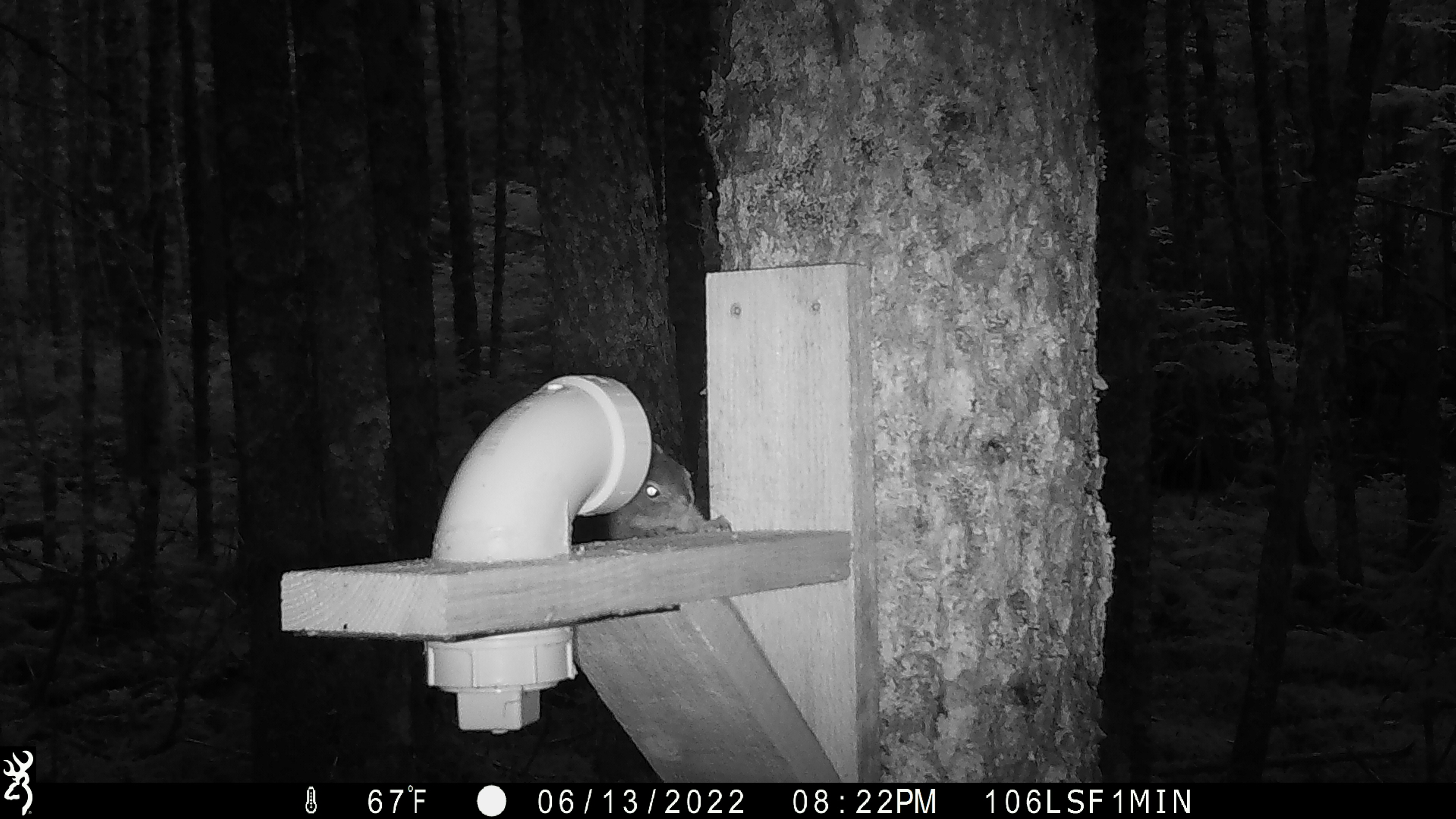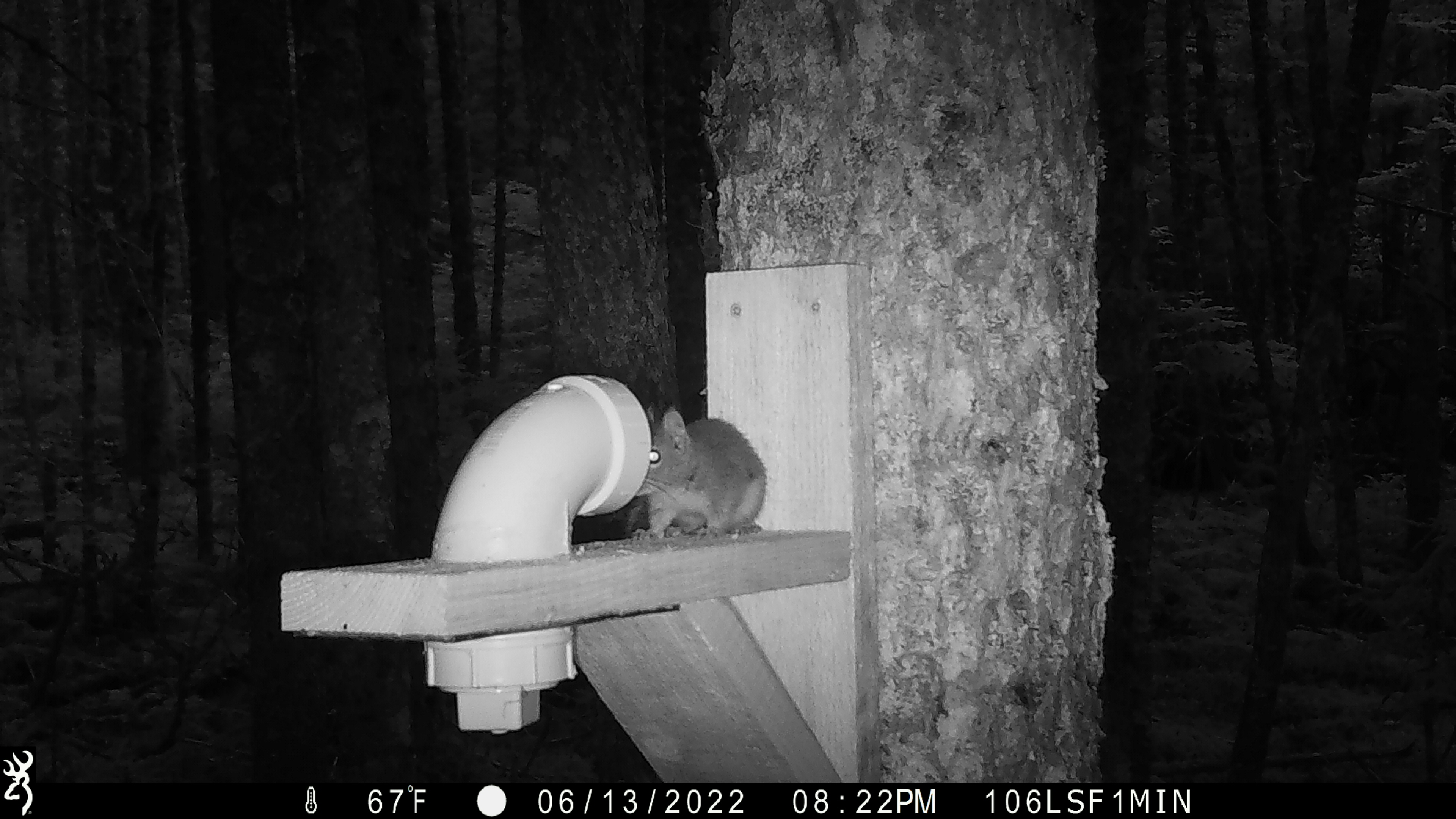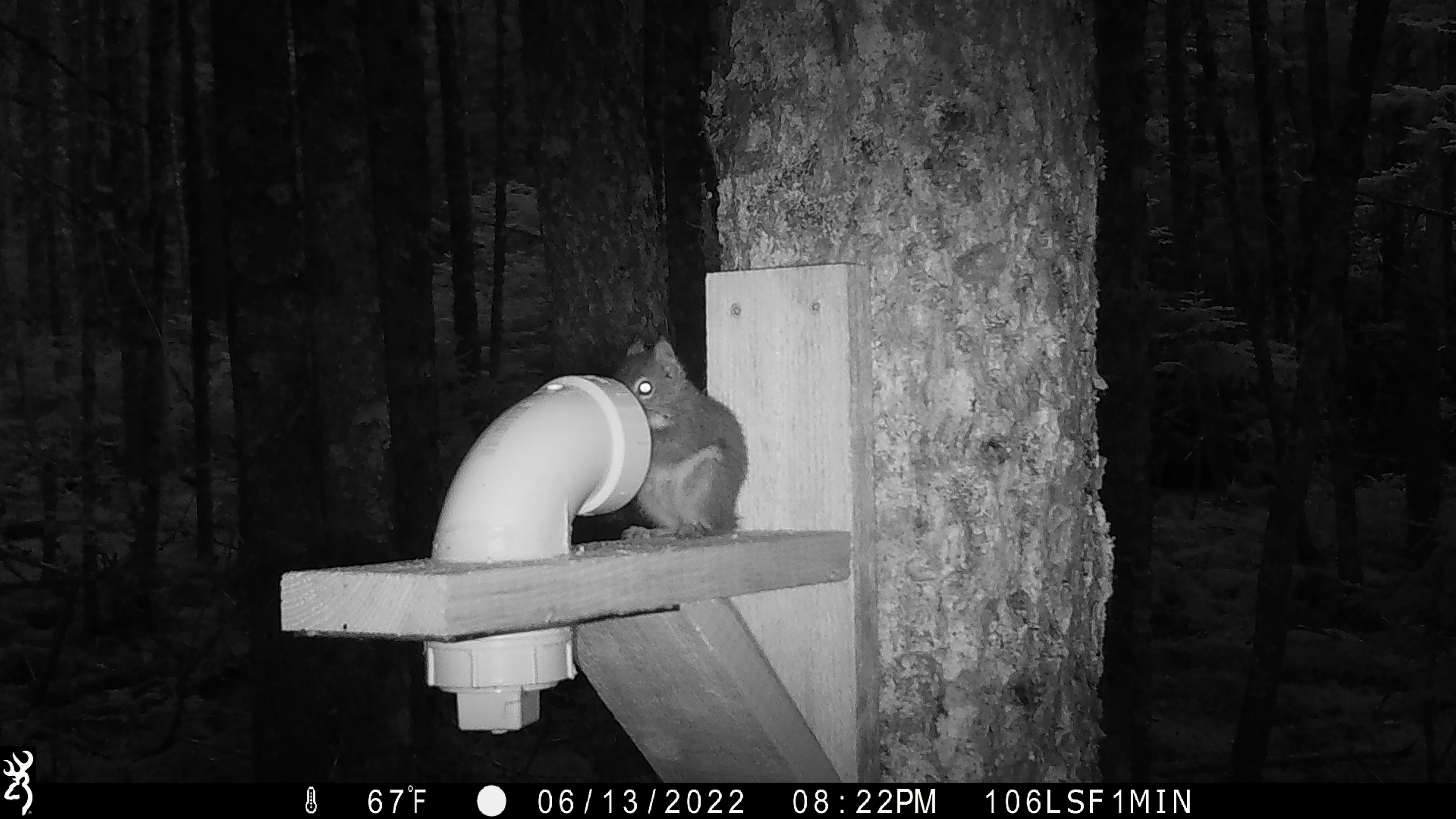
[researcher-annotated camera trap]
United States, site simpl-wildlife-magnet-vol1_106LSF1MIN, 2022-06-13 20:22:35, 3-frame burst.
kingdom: Animalia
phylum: Chordata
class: Mammalia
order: Rodentia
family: Sciuridae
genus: Tamiasciurus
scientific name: Tamiasciurus hudsonicus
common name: red squirrel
Red squirrel (Tamiasciurus hudsonicus).